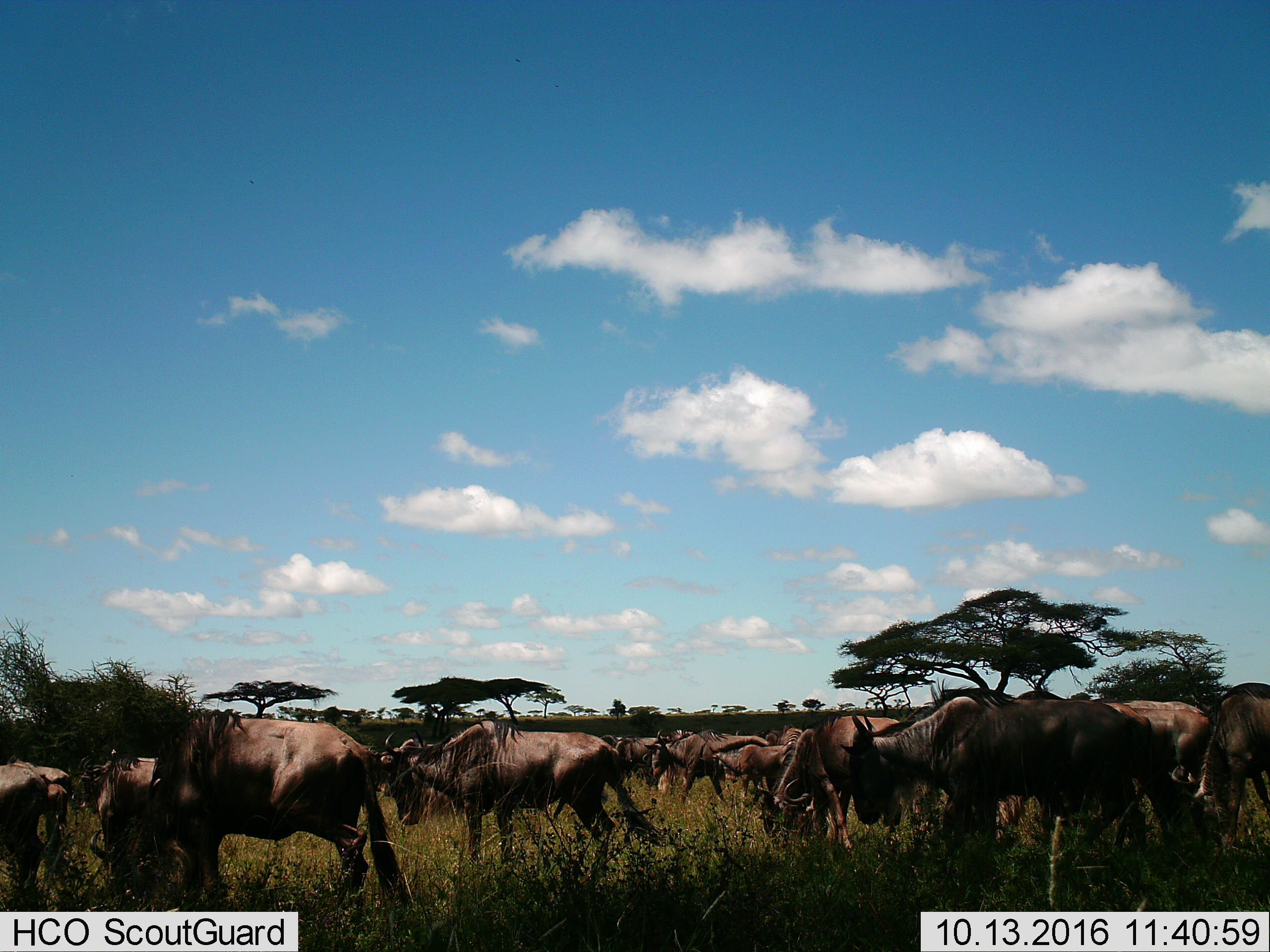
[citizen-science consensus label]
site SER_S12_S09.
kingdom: Animalia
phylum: Chordata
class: Mammalia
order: Artiodactyla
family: Bovidae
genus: Connochaetes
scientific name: Connochaetes taurinus taurinus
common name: blue wildebeest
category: wildebeestblue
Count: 11-50.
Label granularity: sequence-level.